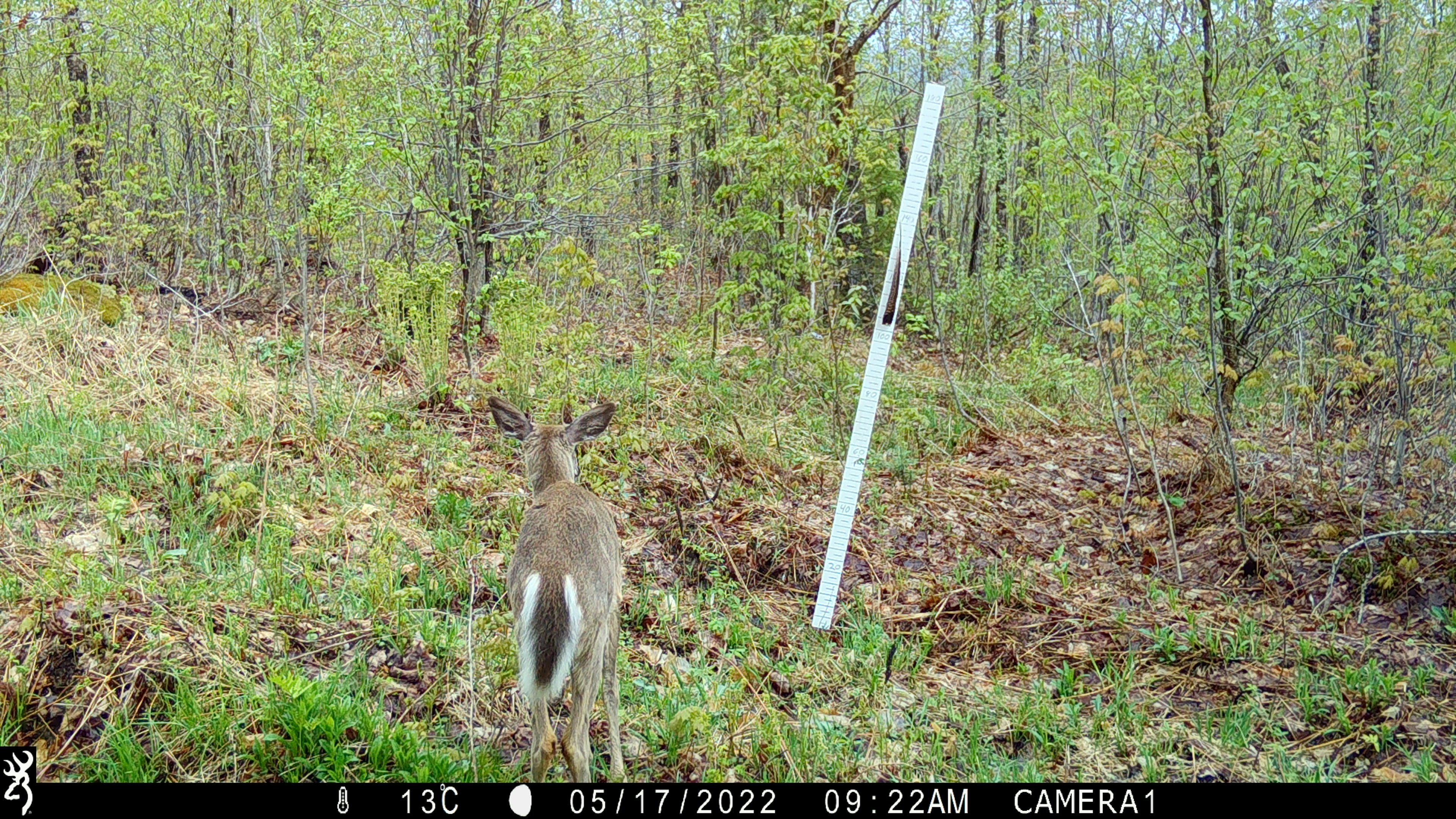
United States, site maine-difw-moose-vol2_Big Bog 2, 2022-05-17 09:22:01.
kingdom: Animalia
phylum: Chordata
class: Mammalia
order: Artiodactyla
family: Cervidae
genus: Odocoileus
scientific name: Odocoileus virginianus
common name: white-tailed deer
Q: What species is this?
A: White-tailed deer (Odocoileus virginianus).